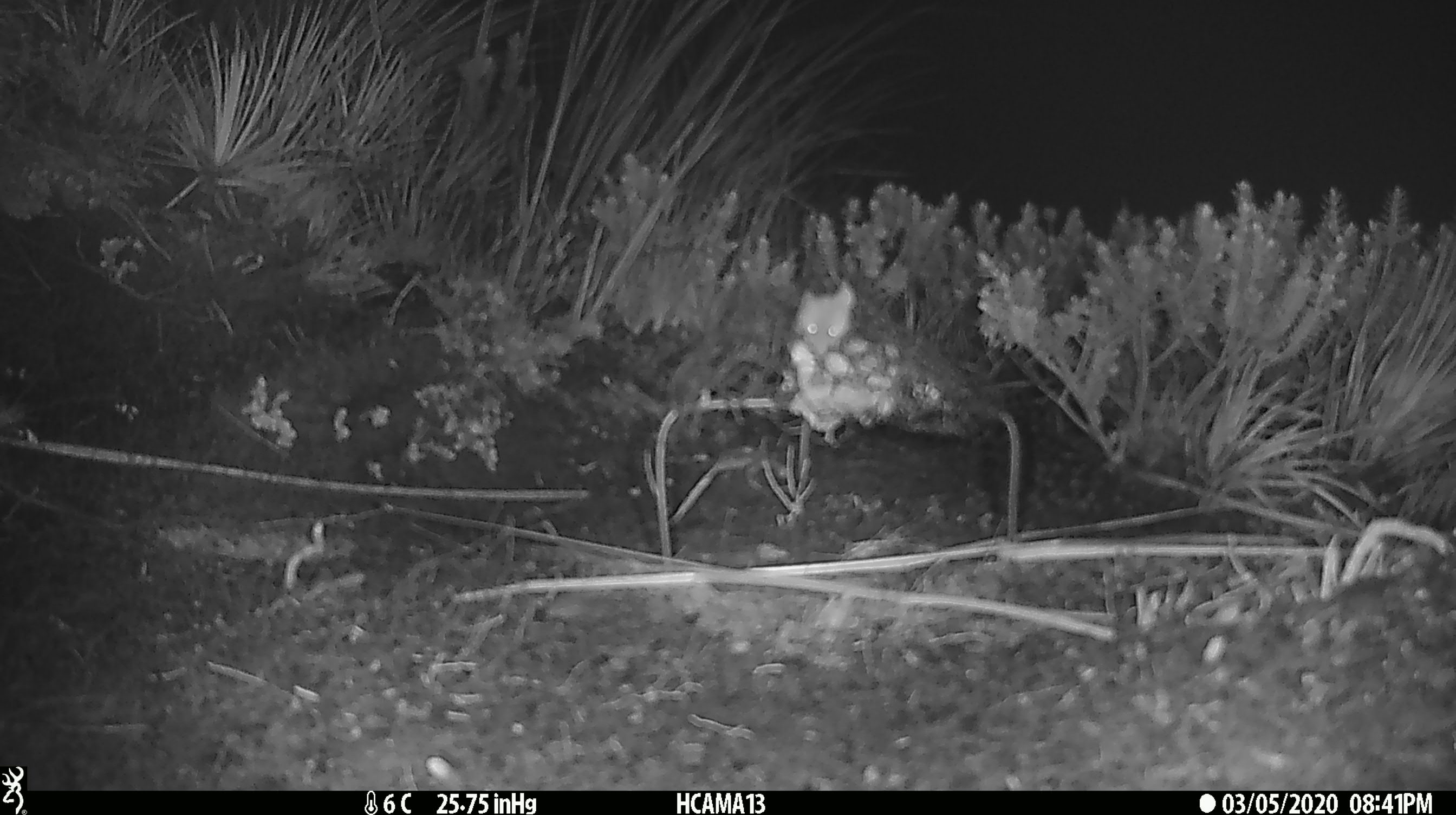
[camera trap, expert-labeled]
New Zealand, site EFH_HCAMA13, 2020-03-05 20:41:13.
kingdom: Animalia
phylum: Chordata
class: Mammalia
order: Rodentia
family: Muridae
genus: Mus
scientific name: Mus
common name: mouse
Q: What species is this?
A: Mouse (Mus).